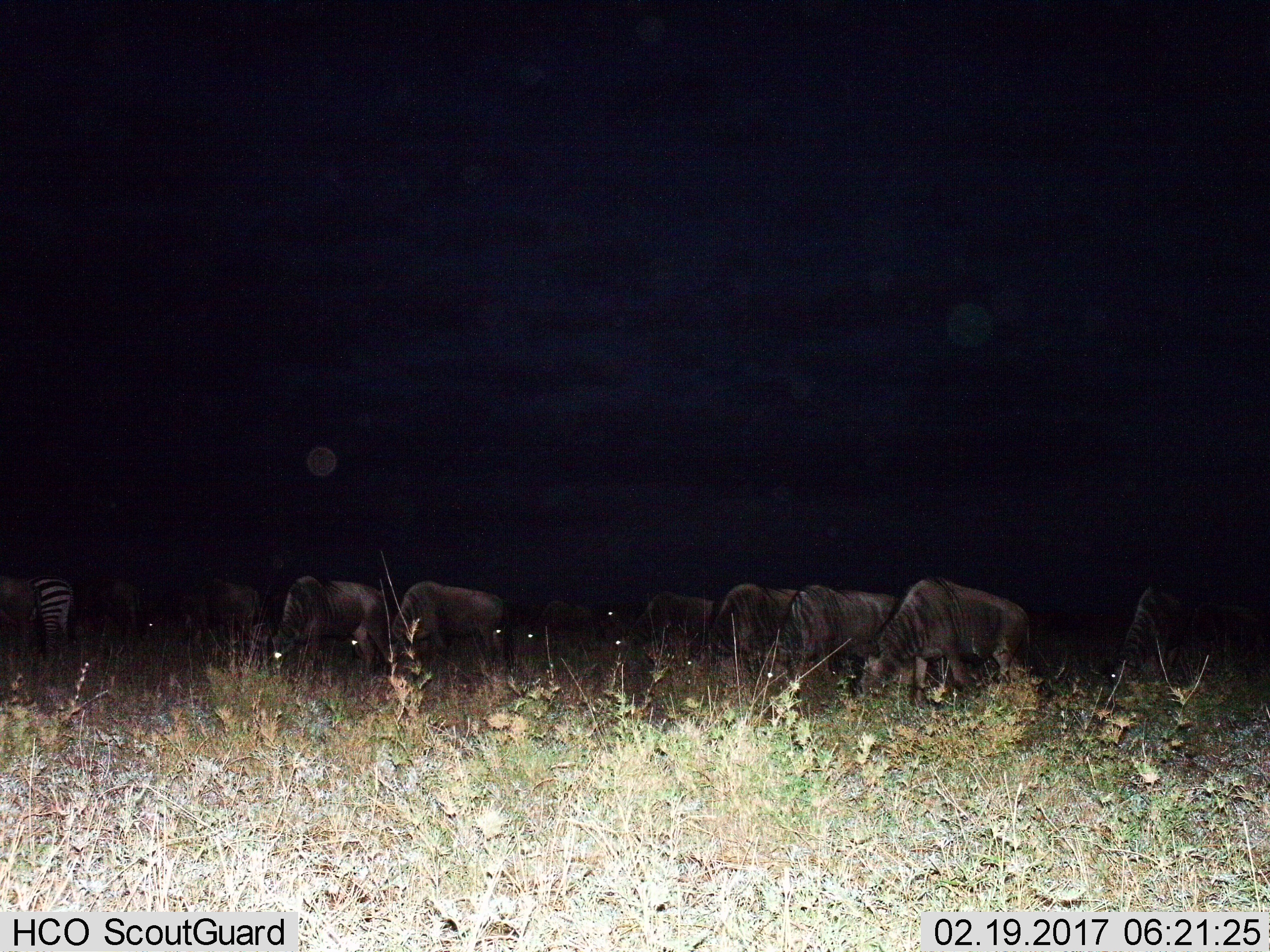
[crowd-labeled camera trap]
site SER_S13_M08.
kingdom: Animalia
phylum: Chordata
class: Mammalia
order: Artiodactyla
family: Bovidae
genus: Connochaetes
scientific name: Connochaetes taurinus taurinus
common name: blue wildebeest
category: wildebeestblue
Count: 11-50.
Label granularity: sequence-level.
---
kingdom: Animalia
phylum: Chordata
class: Mammalia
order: Perissodactyla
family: Equidae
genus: Equus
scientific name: Equus quagga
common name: plains zebra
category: zebraplains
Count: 1.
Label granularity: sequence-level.